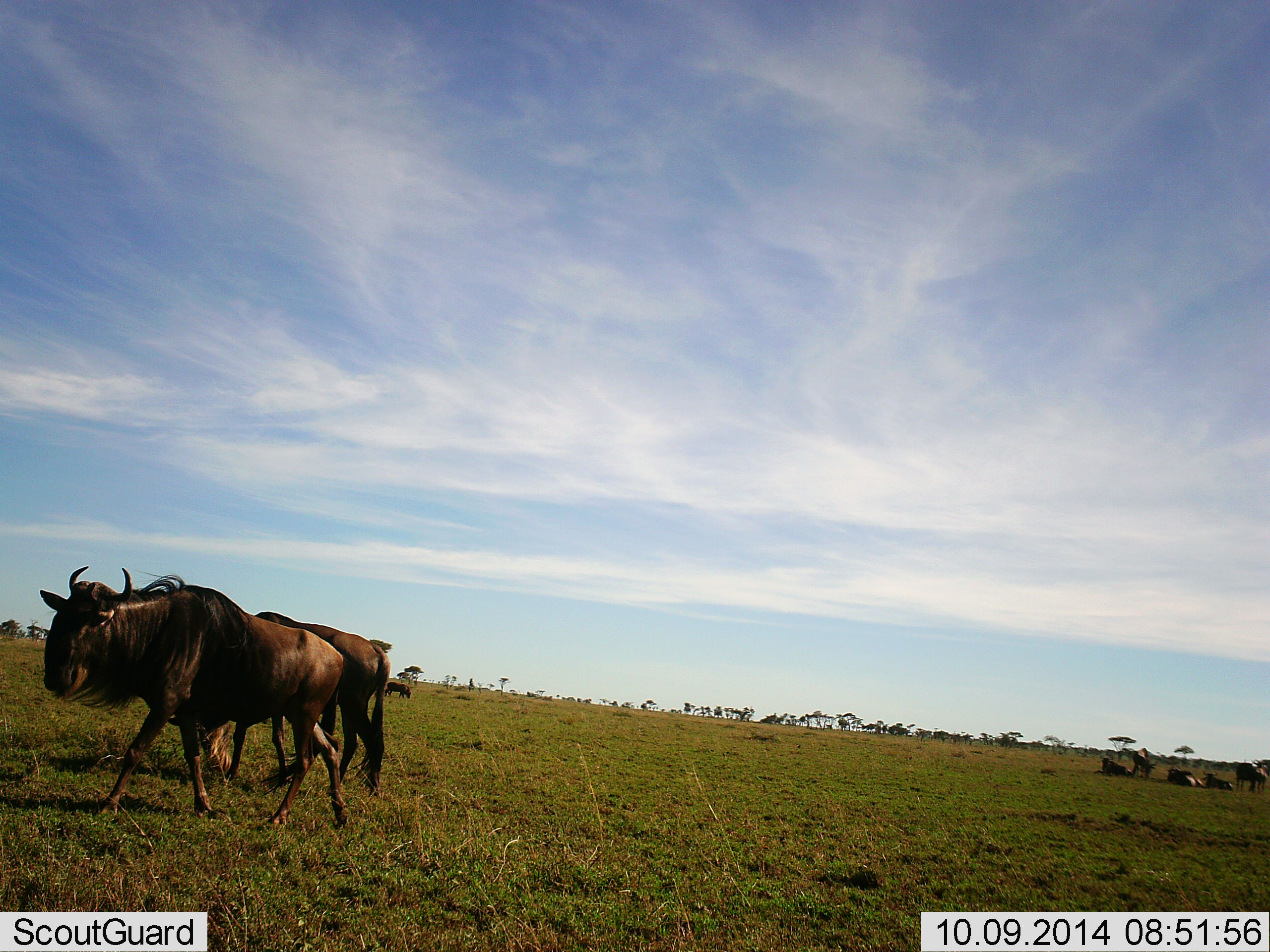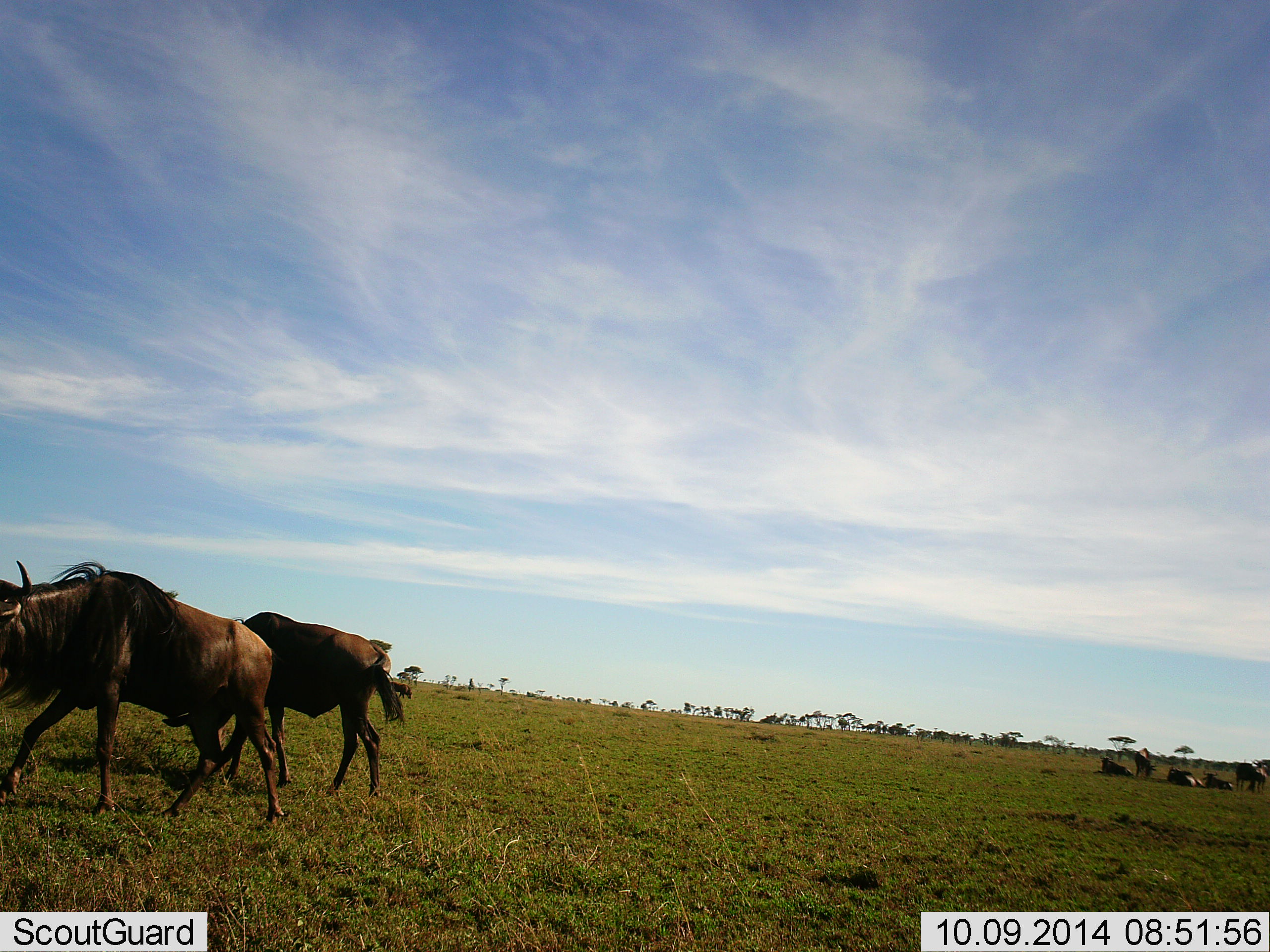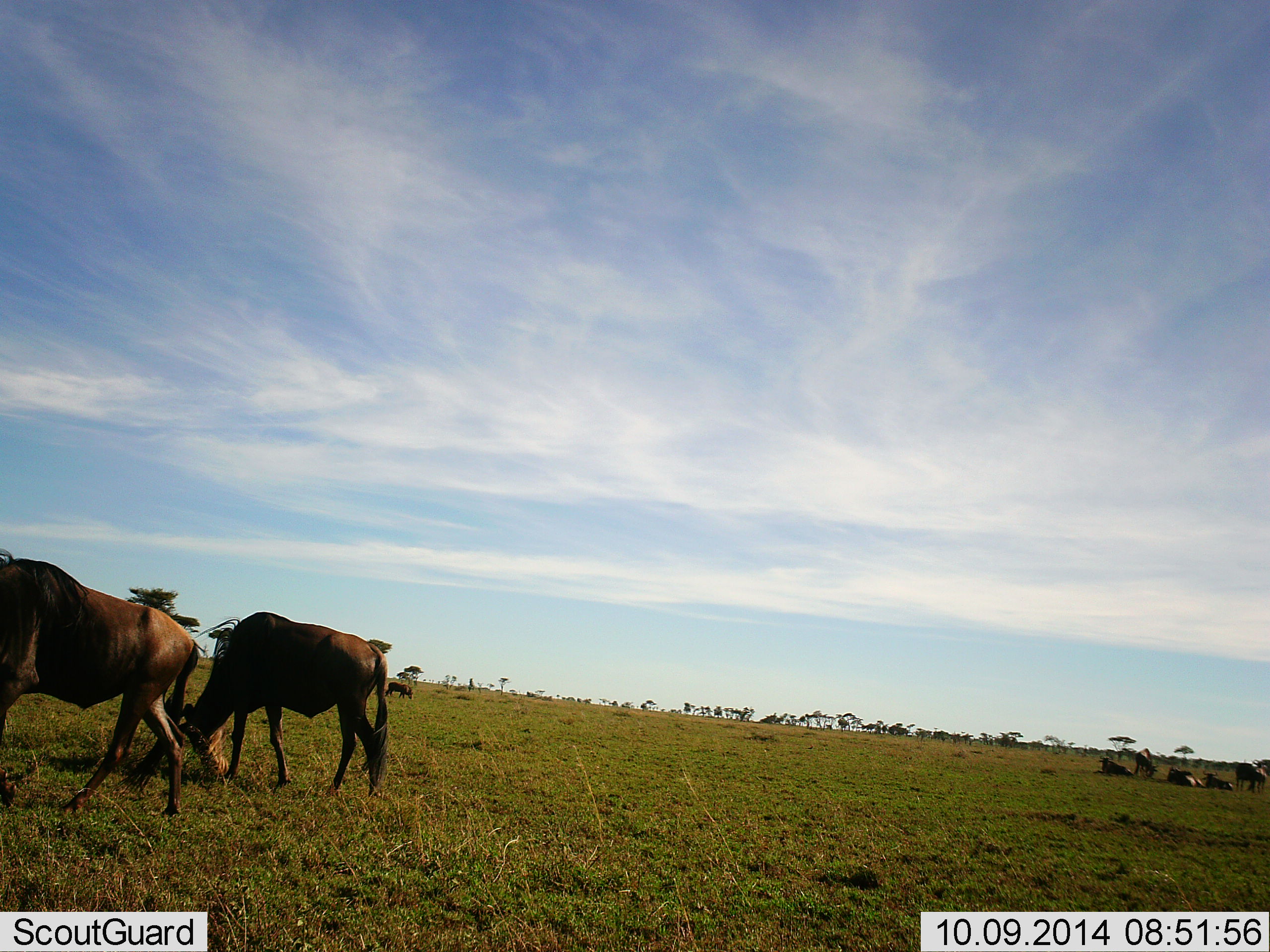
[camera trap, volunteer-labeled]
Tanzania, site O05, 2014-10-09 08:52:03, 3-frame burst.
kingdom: Animalia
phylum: Chordata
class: Mammalia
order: Artiodactyla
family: Bovidae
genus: Connochaetes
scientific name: Connochaetes taurinus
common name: blue wildebeest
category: wildebeest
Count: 8.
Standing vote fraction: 50%.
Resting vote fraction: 70%.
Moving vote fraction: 90%.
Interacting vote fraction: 0%.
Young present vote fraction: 0%.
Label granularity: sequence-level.